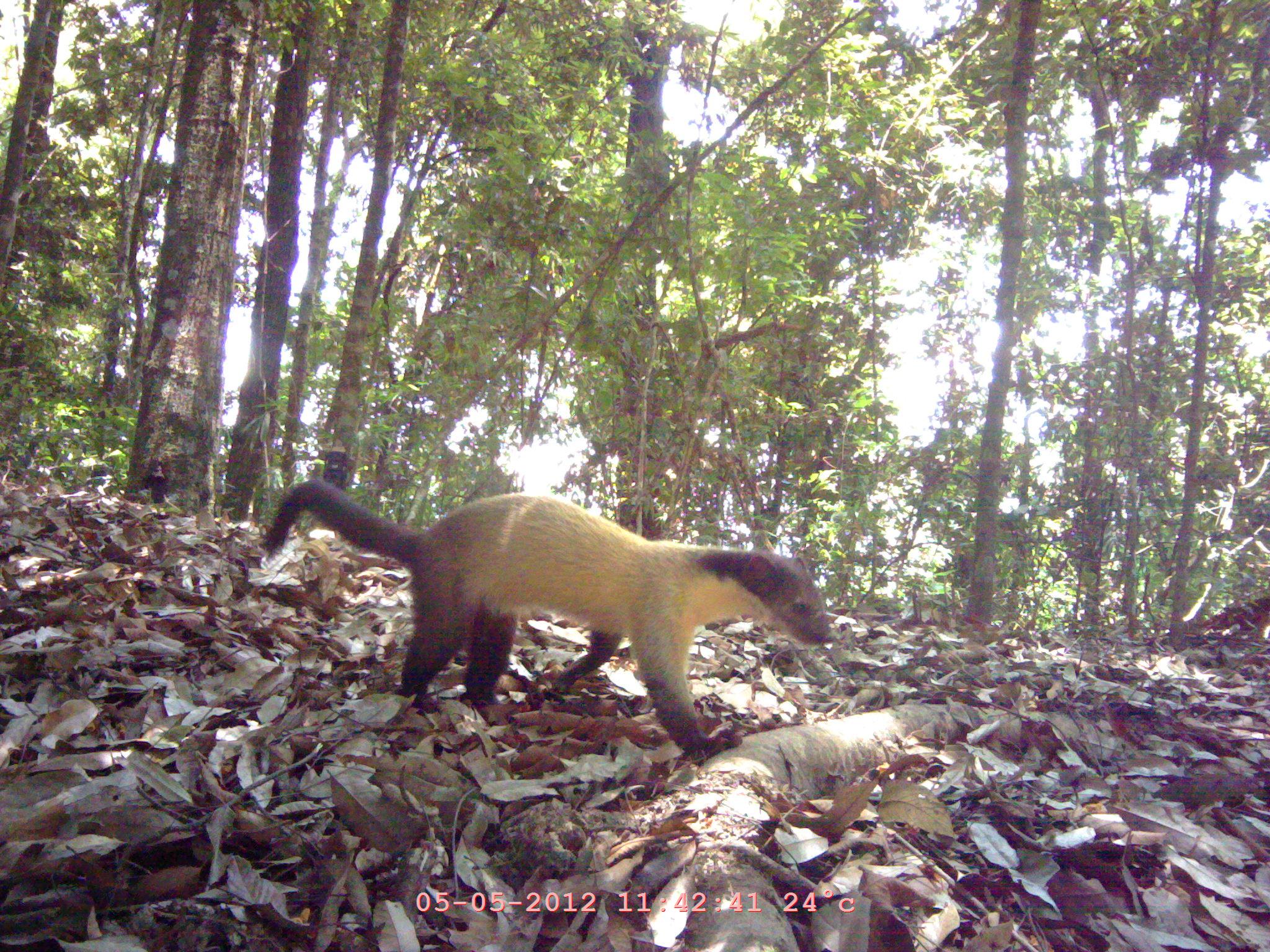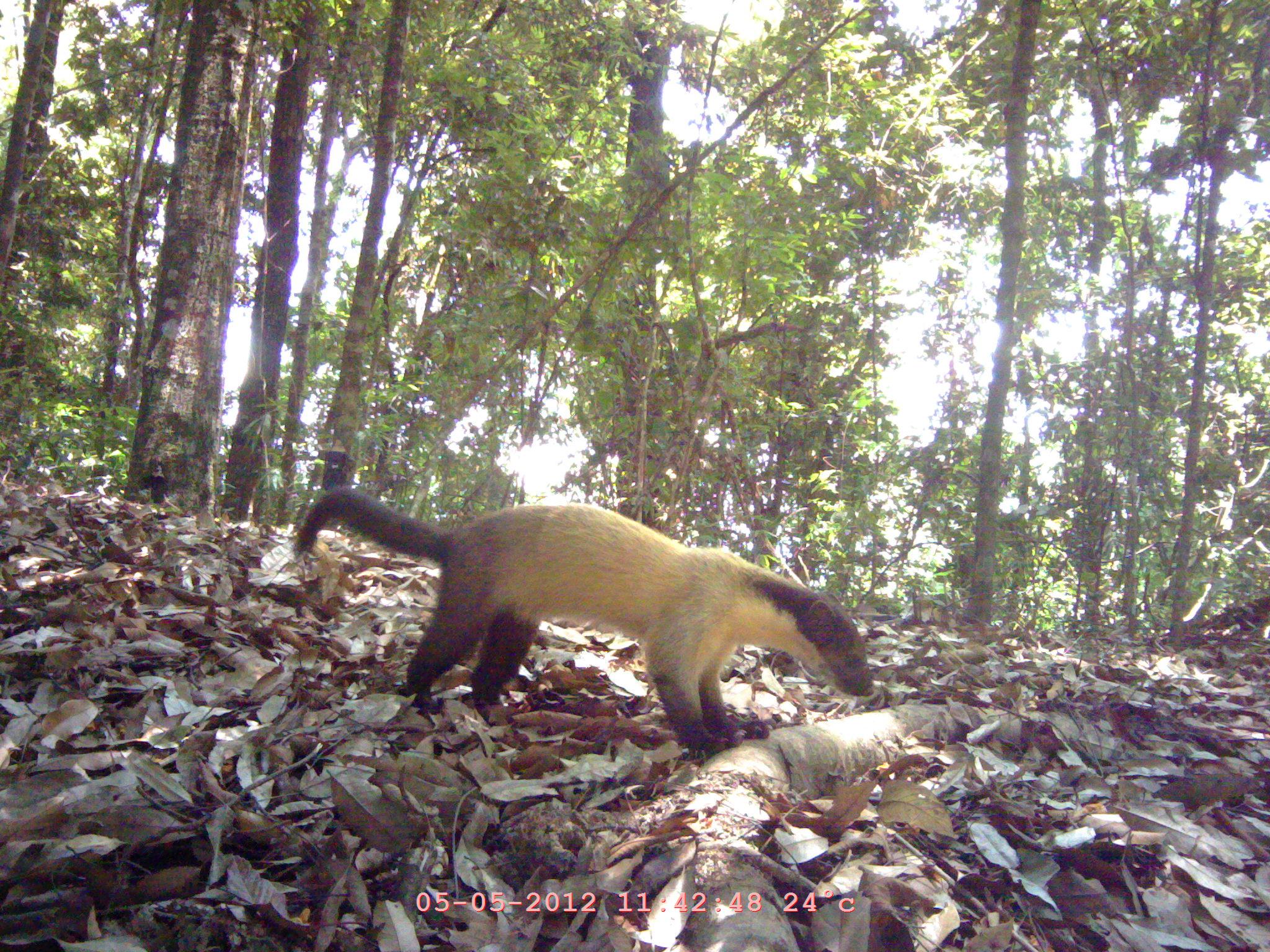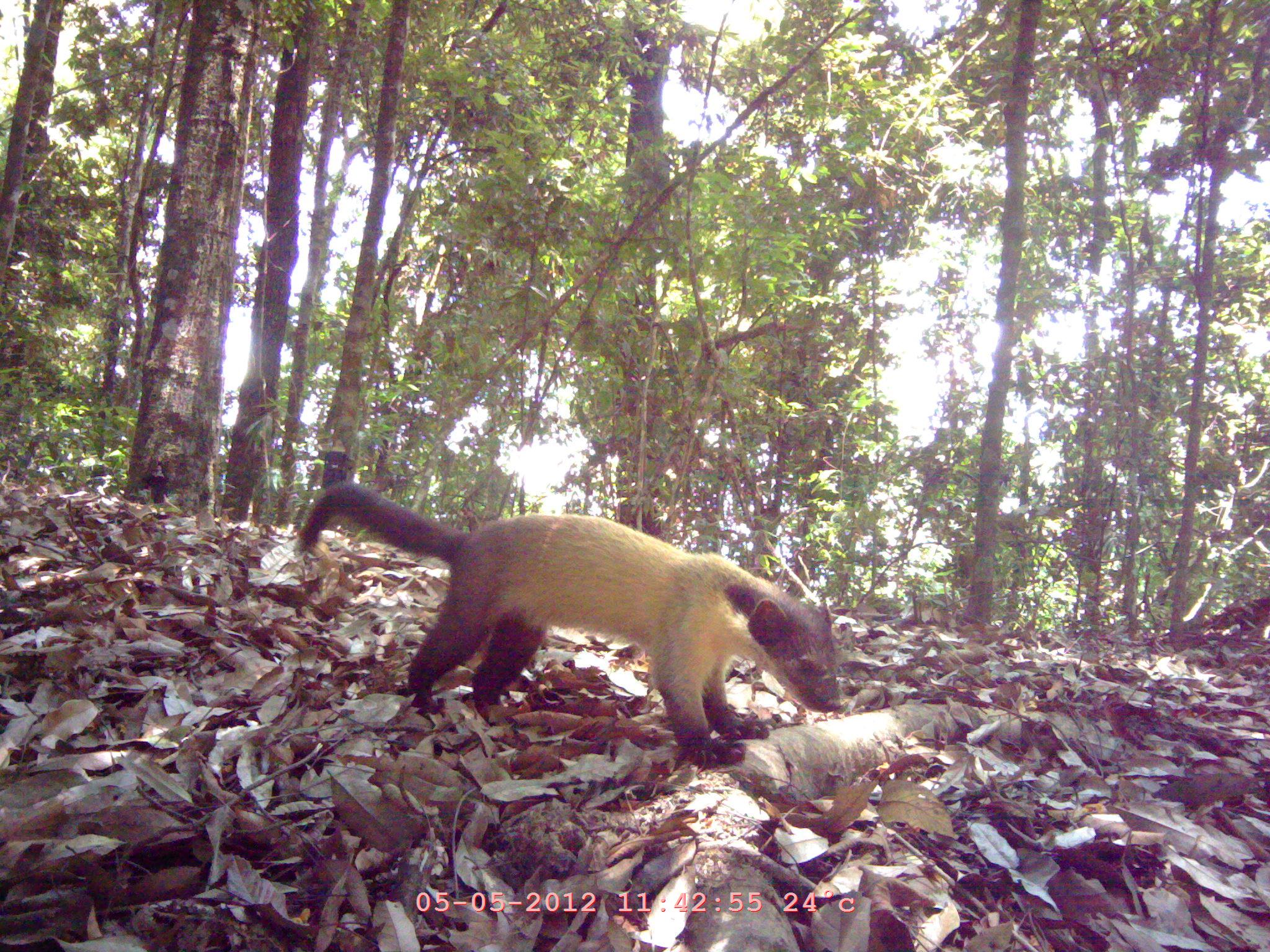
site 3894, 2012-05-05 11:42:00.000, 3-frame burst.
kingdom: Animalia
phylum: Chordata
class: Mammalia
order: Carnivora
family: Mustelidae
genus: Martes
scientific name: Martes flavigula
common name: yellow-throated marten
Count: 1.